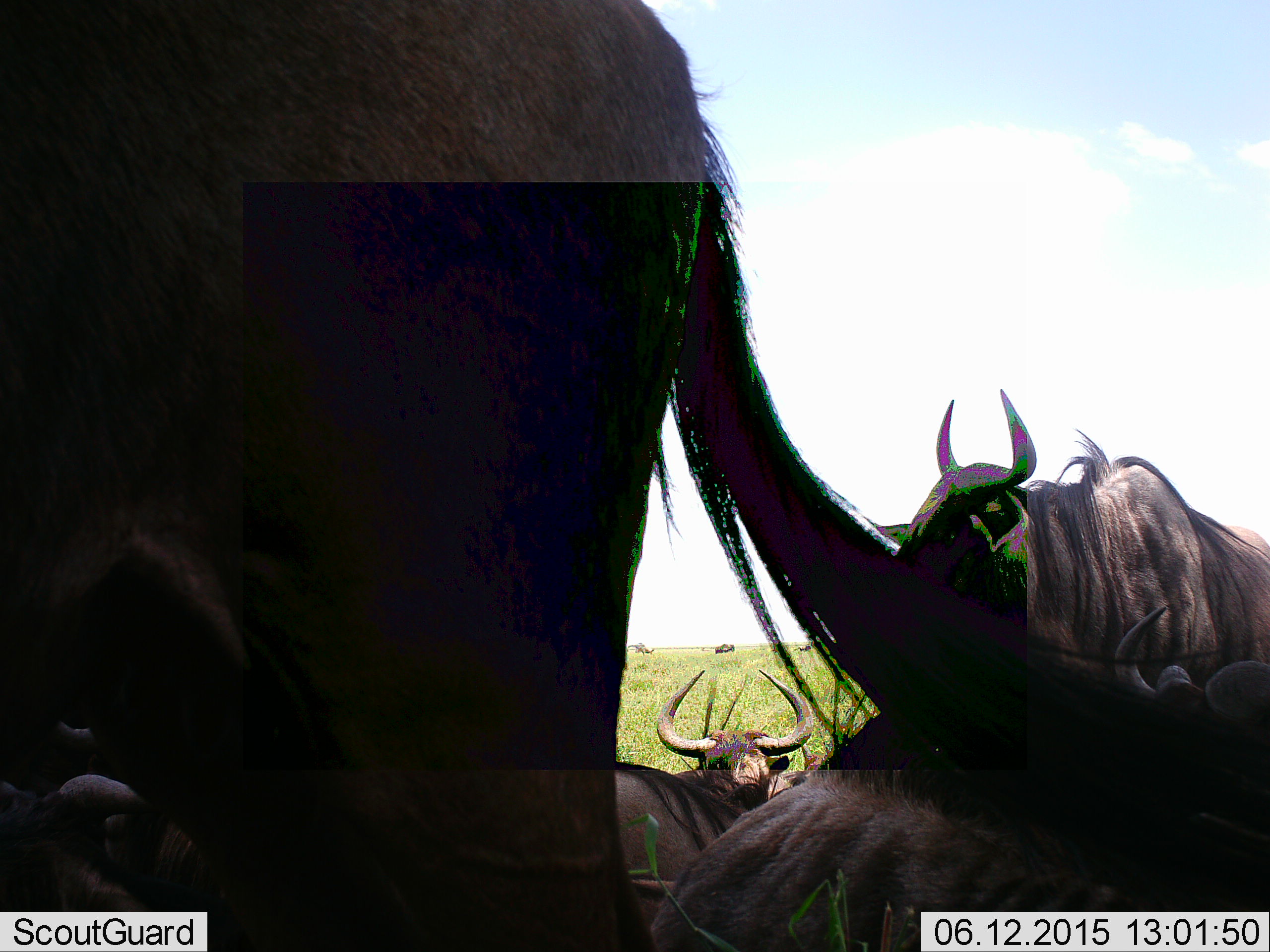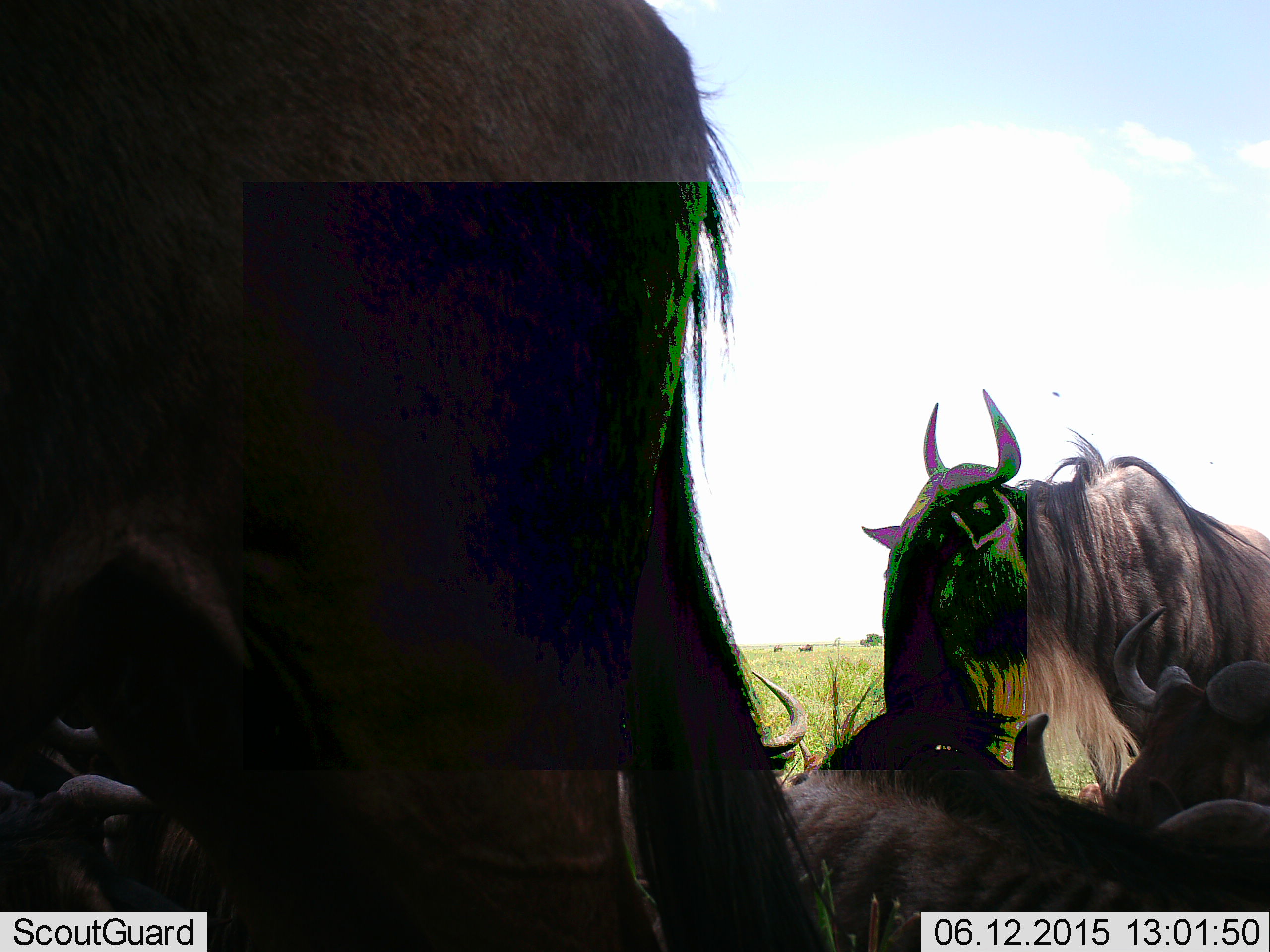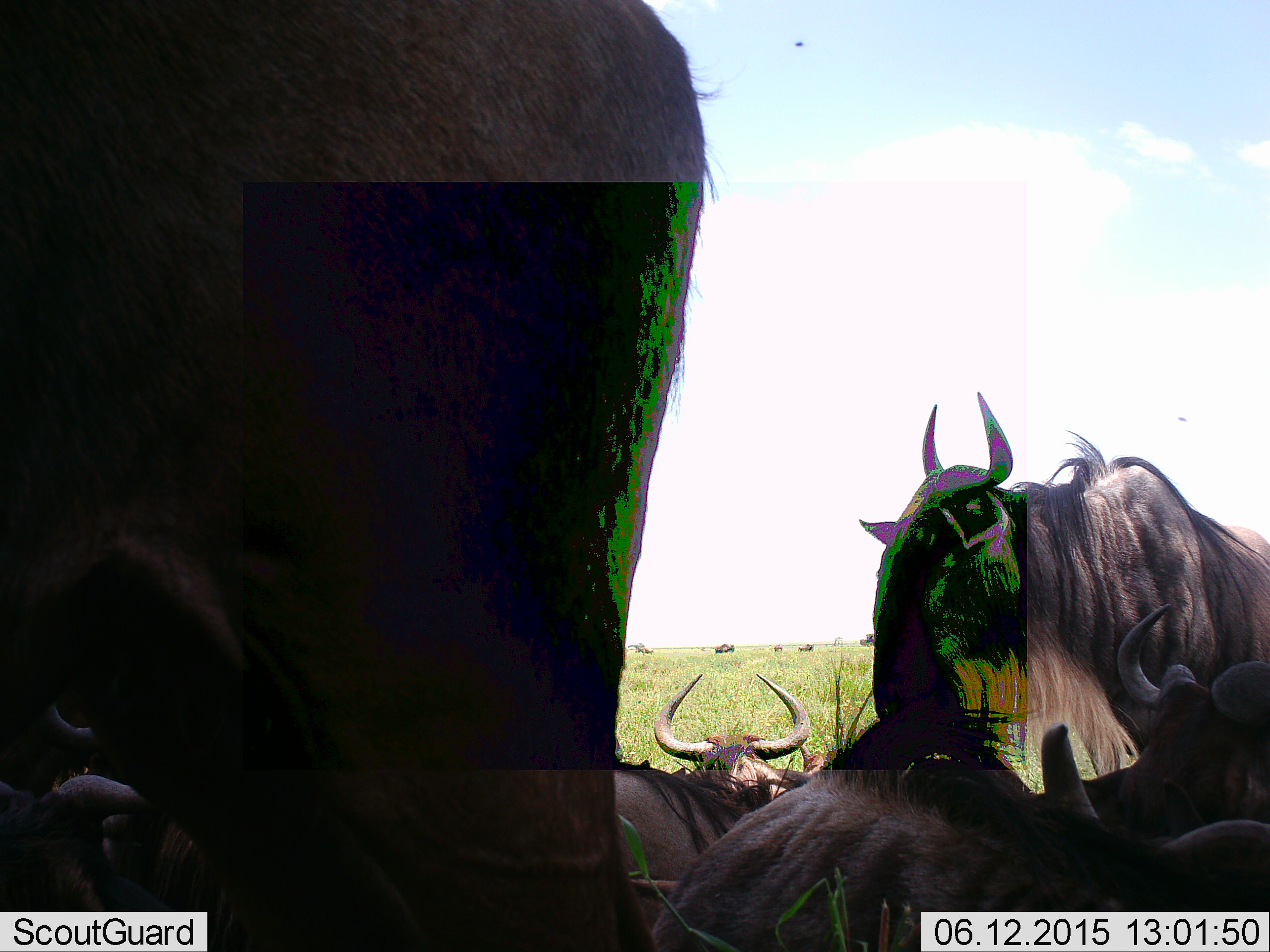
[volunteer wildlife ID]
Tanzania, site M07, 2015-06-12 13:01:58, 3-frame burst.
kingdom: Animalia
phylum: Chordata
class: Mammalia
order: Artiodactyla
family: Bovidae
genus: Connochaetes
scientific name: Connochaetes taurinus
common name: blue wildebeest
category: wildebeest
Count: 7.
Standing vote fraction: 82%.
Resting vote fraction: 91%.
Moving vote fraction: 0%.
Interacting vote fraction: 0%.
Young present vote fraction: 9%.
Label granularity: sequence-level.